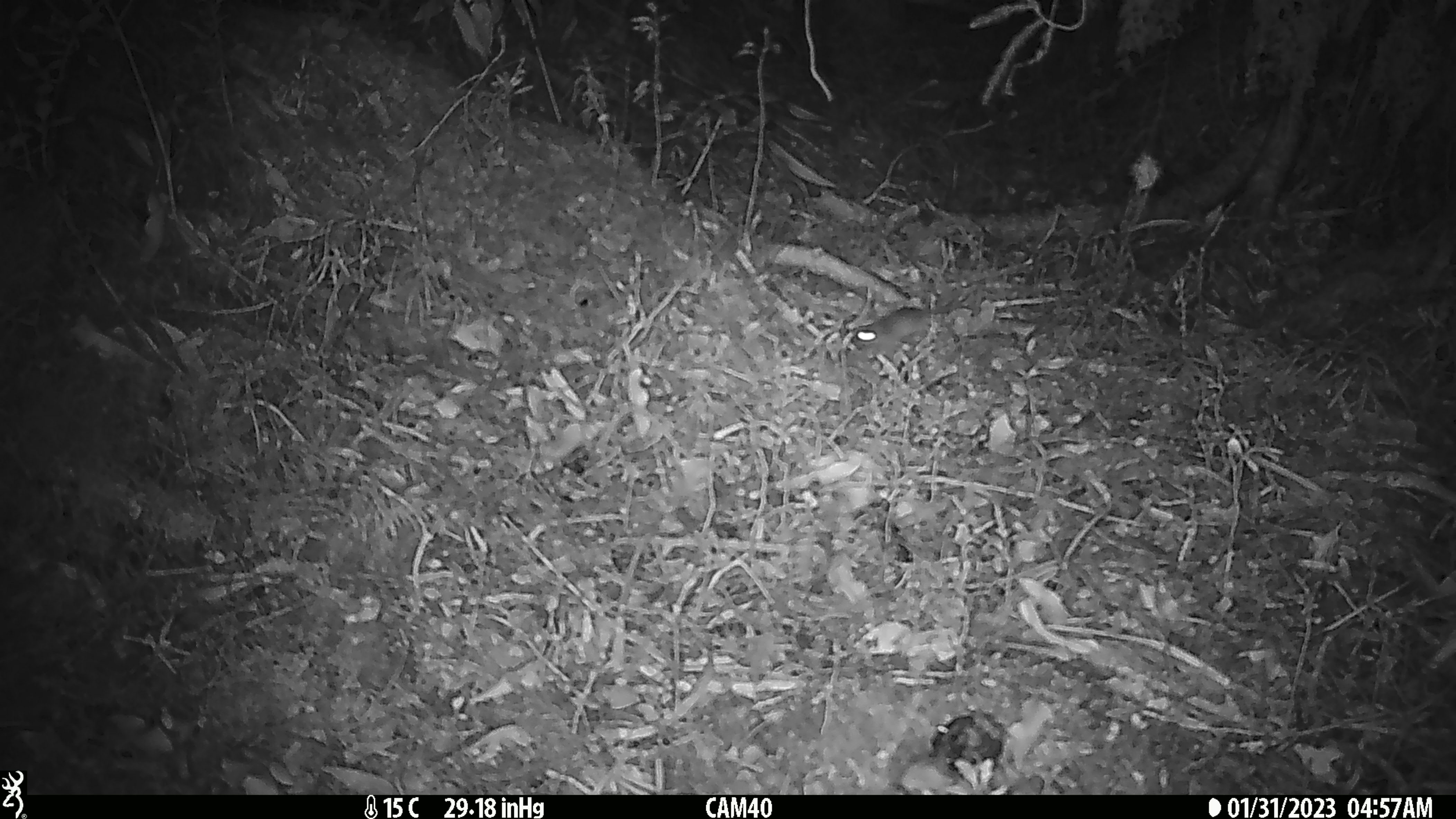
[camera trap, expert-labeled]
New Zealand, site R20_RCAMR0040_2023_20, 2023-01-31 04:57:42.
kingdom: Animalia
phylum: Chordata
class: Mammalia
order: Rodentia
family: Muridae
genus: Mus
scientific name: Mus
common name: mouse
Mouse (Mus).